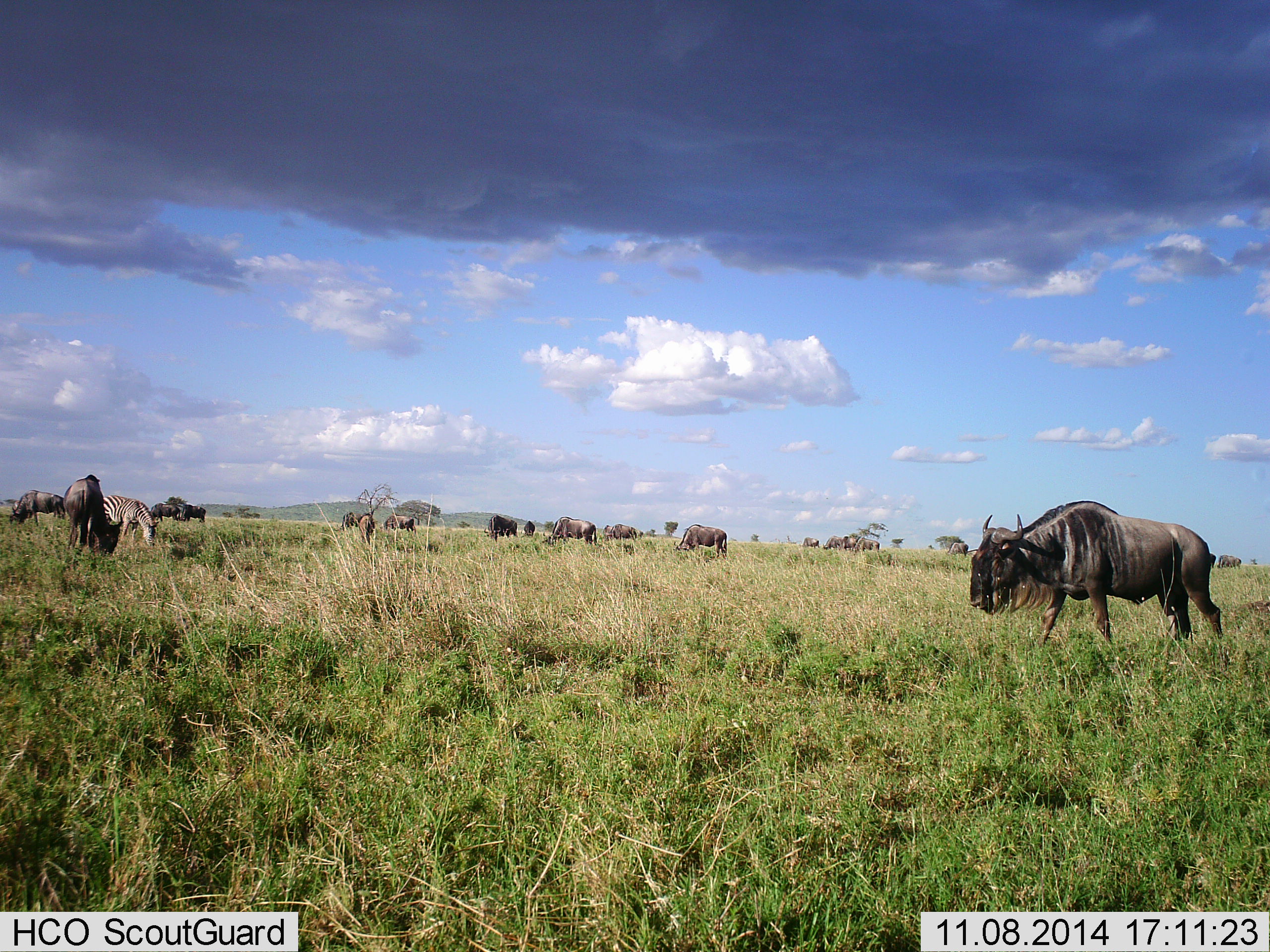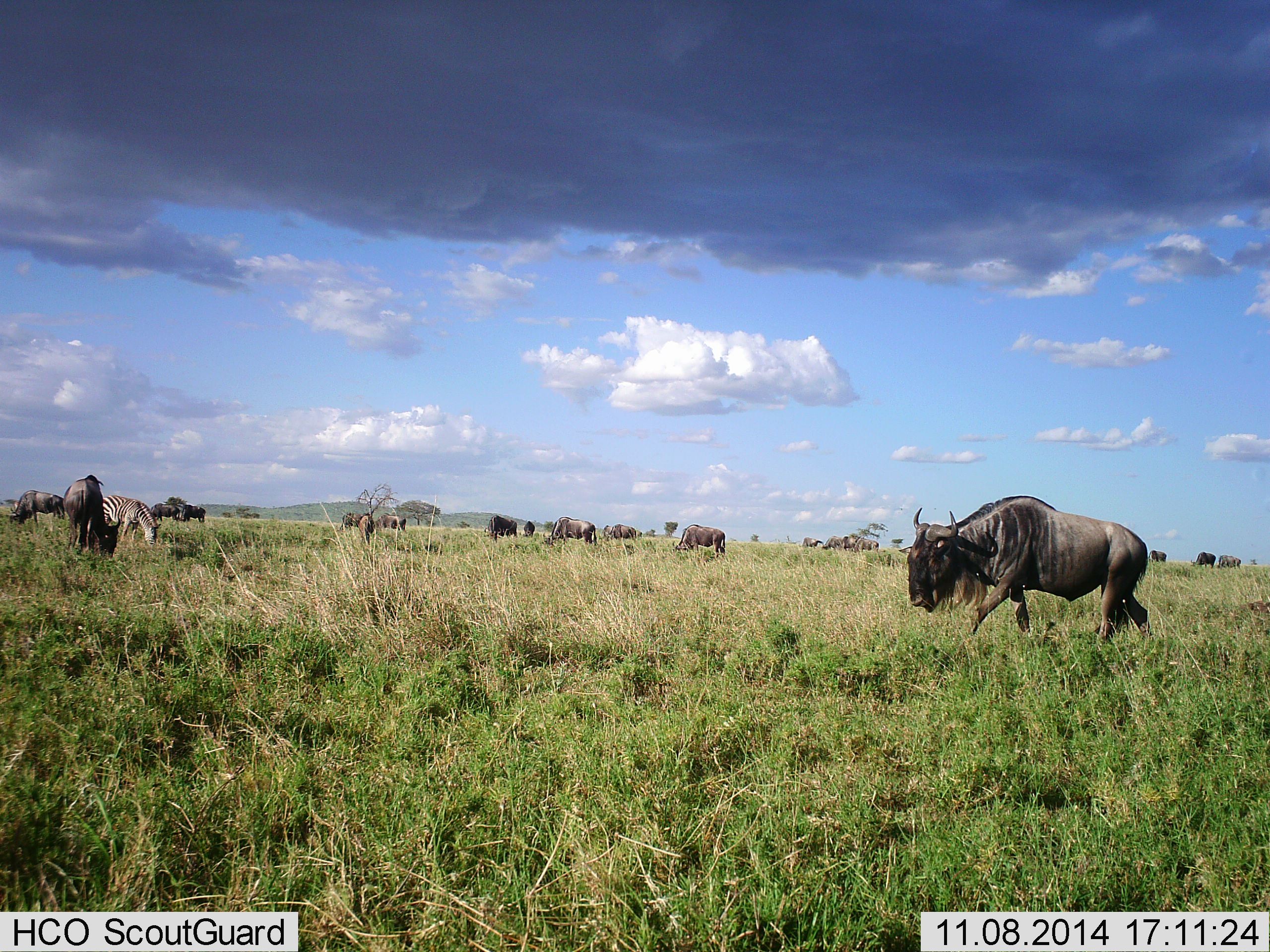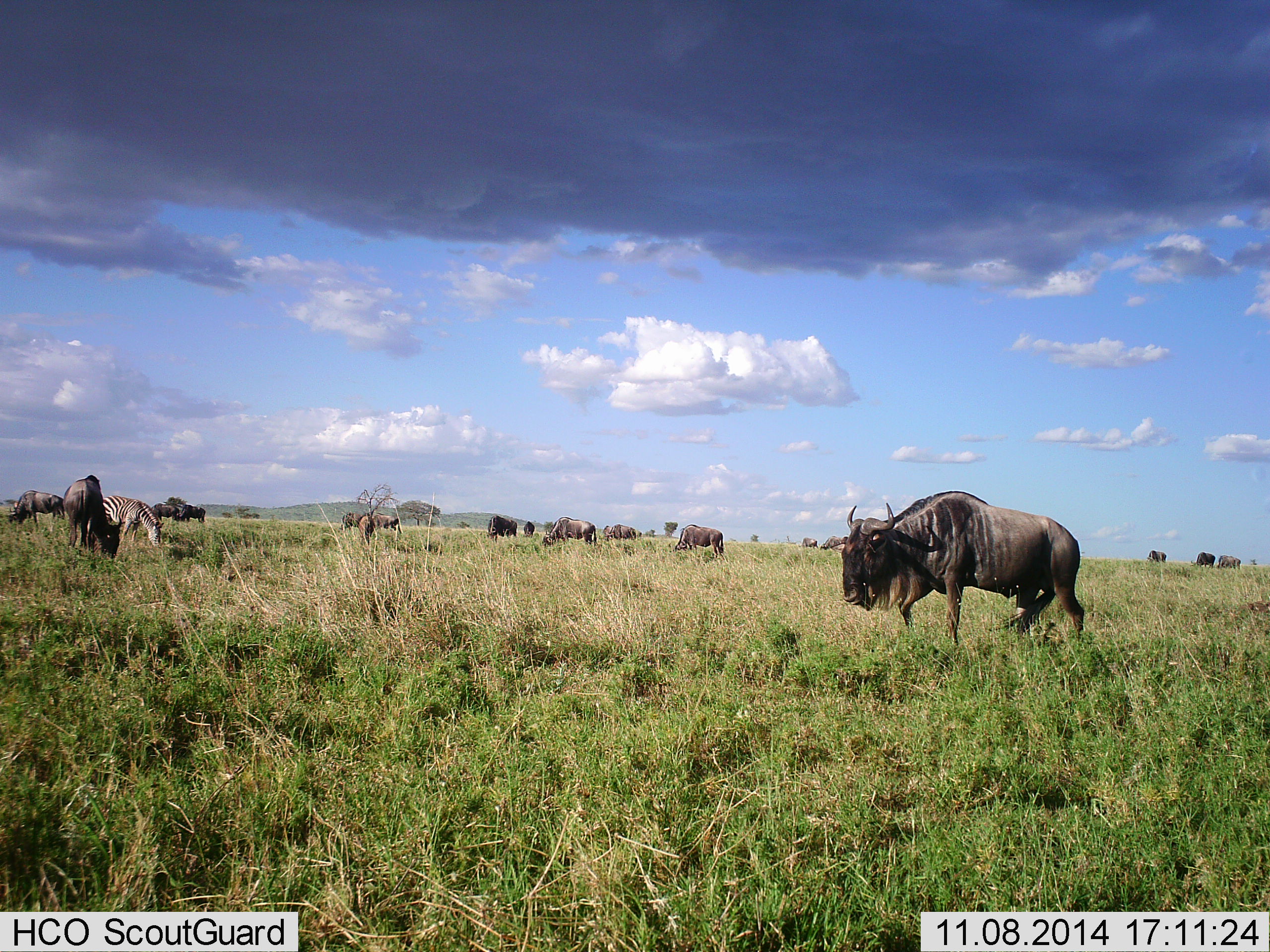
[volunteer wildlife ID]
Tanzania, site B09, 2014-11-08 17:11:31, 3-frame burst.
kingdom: Animalia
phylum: Chordata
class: Mammalia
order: Artiodactyla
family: Bovidae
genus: Connochaetes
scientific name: Connochaetes taurinus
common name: blue wildebeest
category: wildebeest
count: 11-50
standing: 50%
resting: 7%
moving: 57%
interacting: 0%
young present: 0%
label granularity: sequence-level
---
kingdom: Animalia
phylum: Chordata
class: Mammalia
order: Perissodactyla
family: Equidae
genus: Equus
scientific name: Equus quagga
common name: plains zebra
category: zebra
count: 1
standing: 27%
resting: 0%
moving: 9%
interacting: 0%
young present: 0%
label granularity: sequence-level